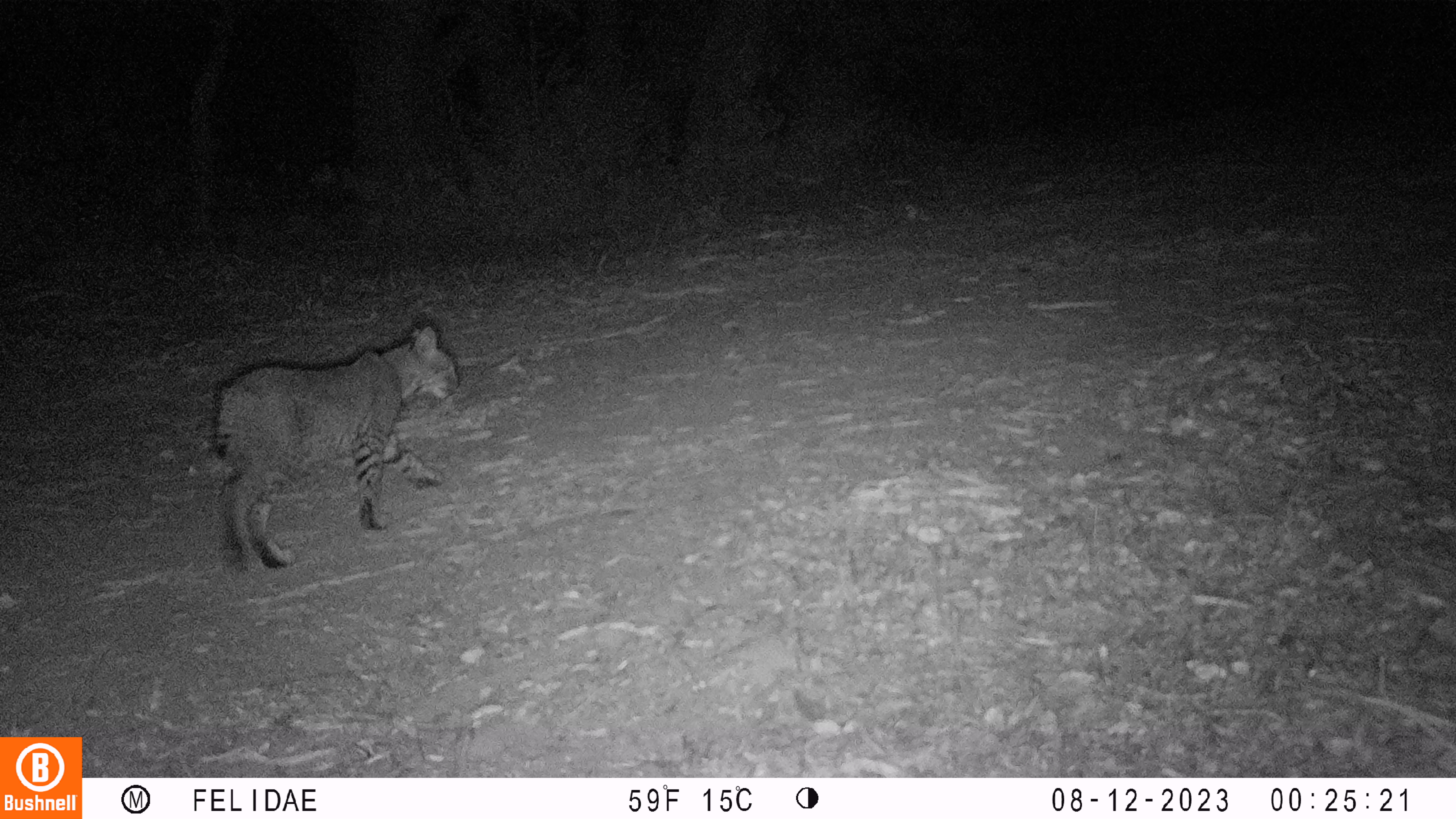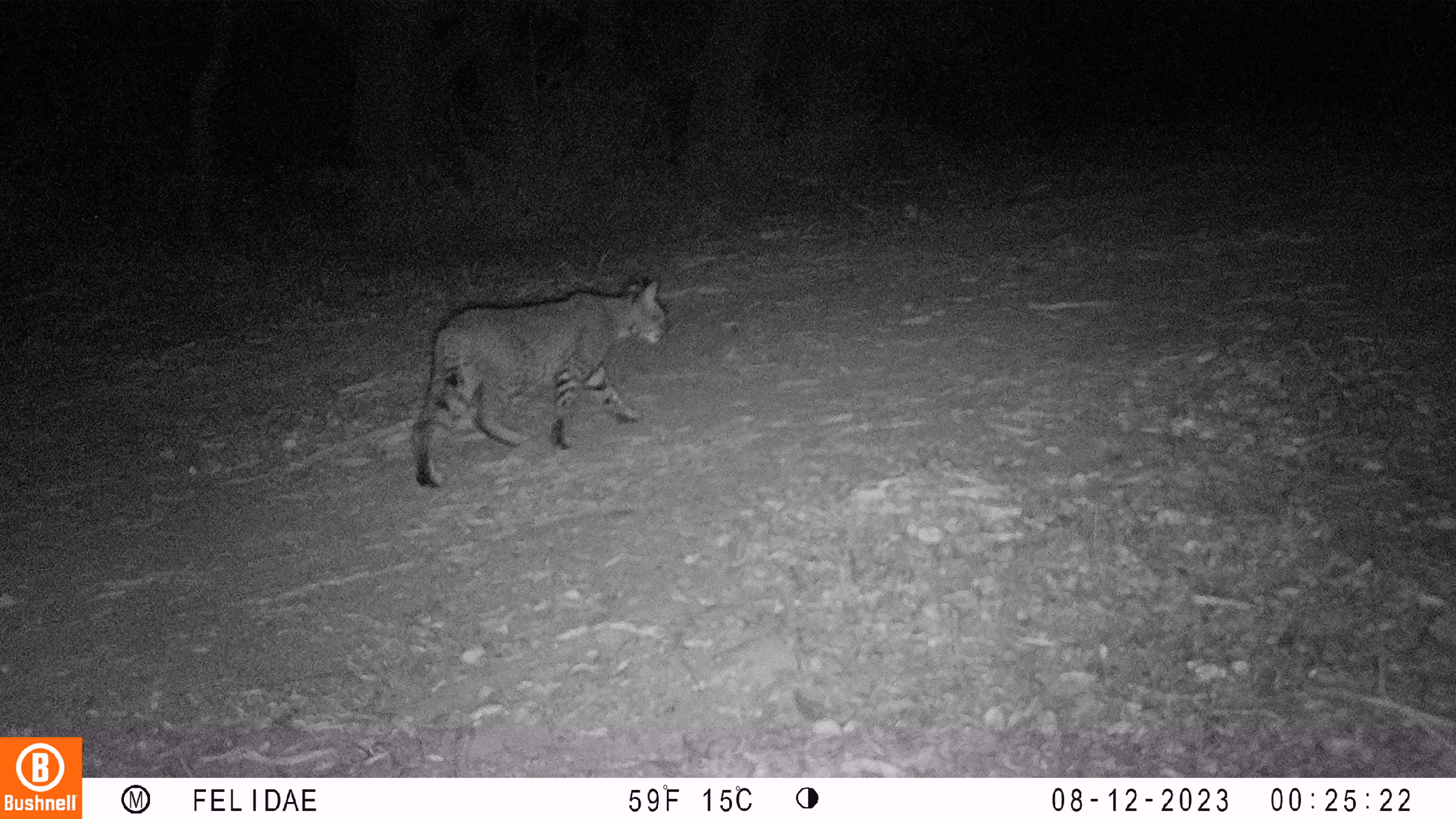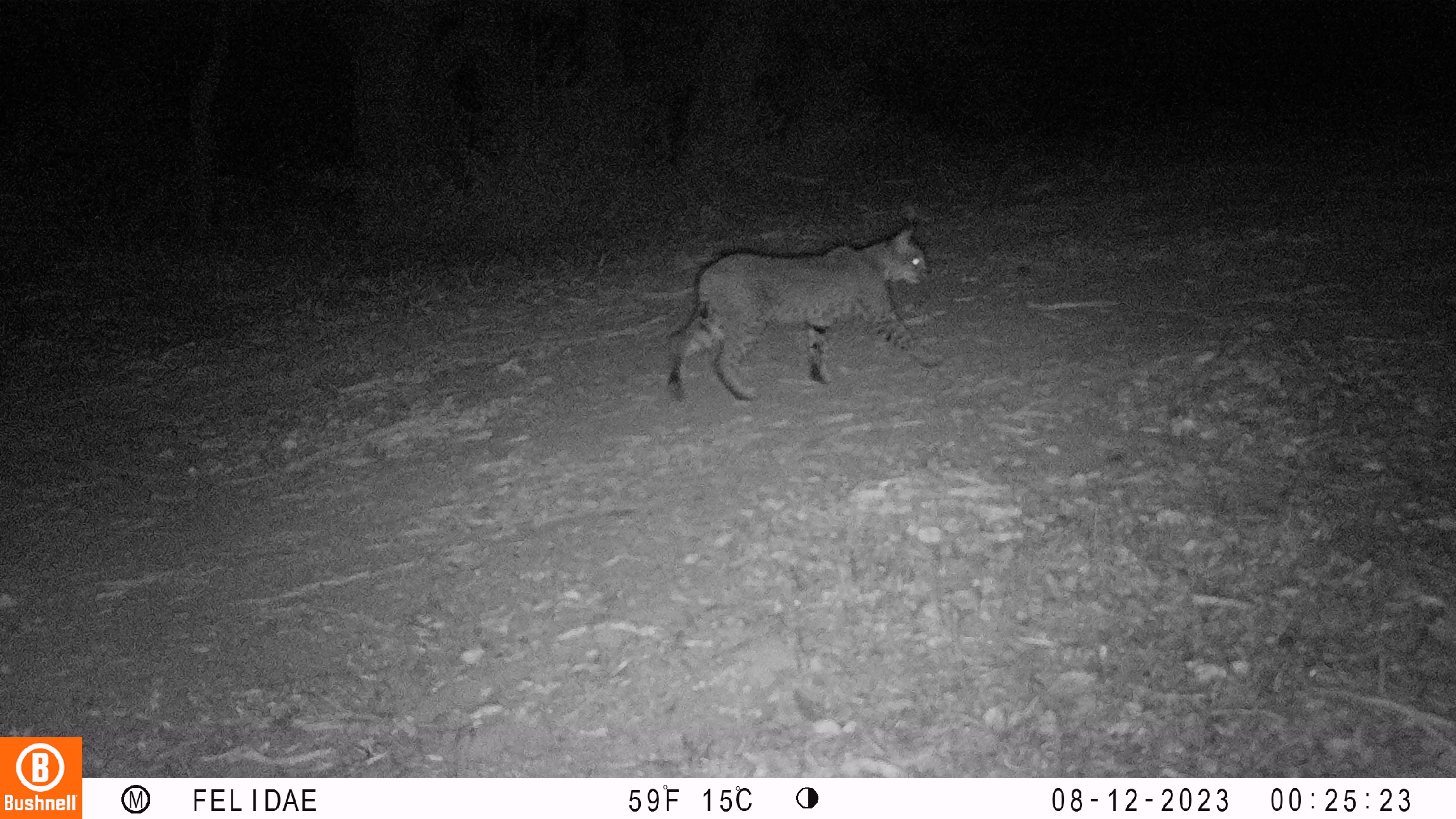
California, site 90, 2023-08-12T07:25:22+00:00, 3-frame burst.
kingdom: Animalia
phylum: Chordata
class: Mammalia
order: Carnivora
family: Felidae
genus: Lynx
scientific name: Lynx rufus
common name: bobcat